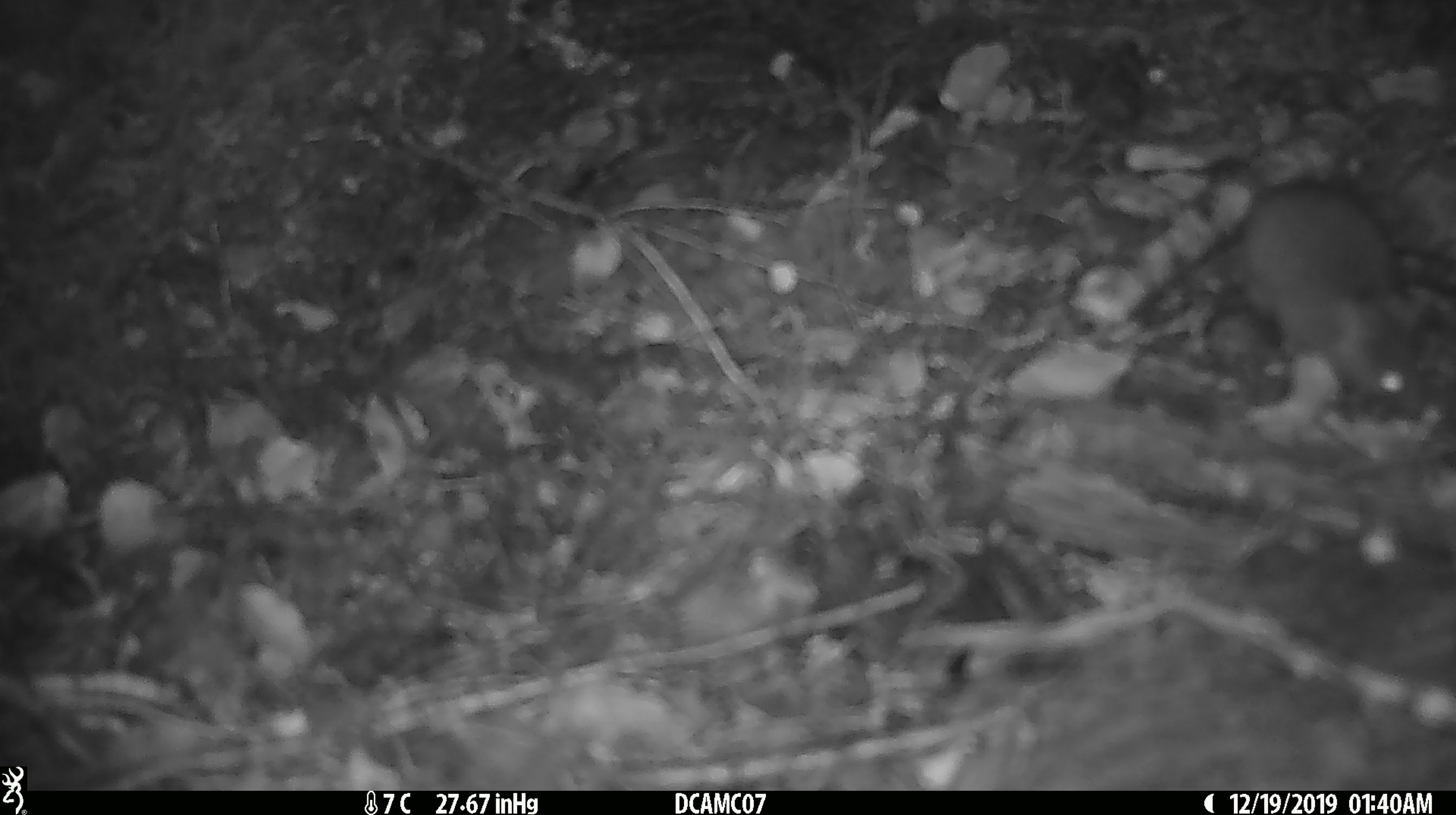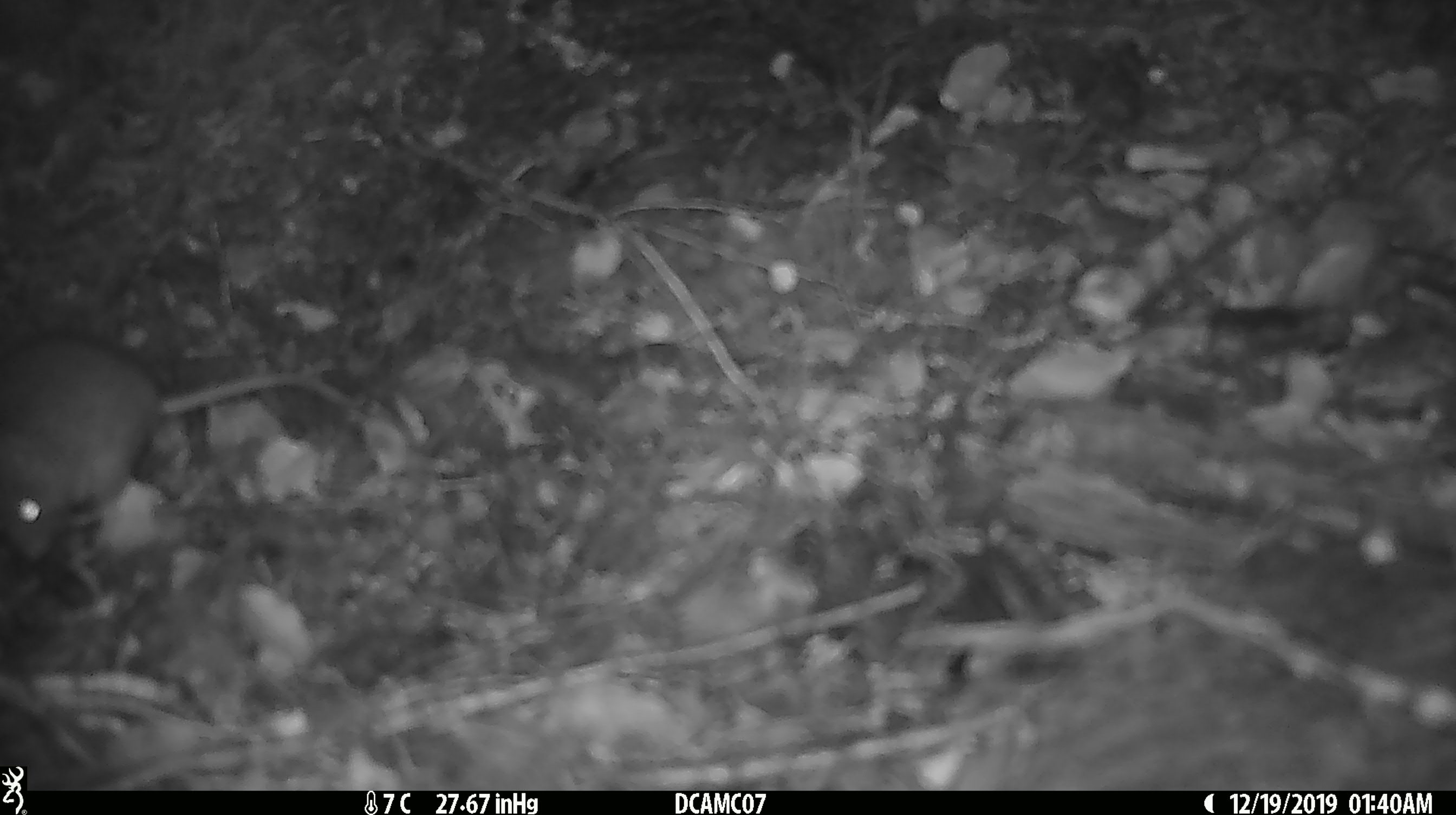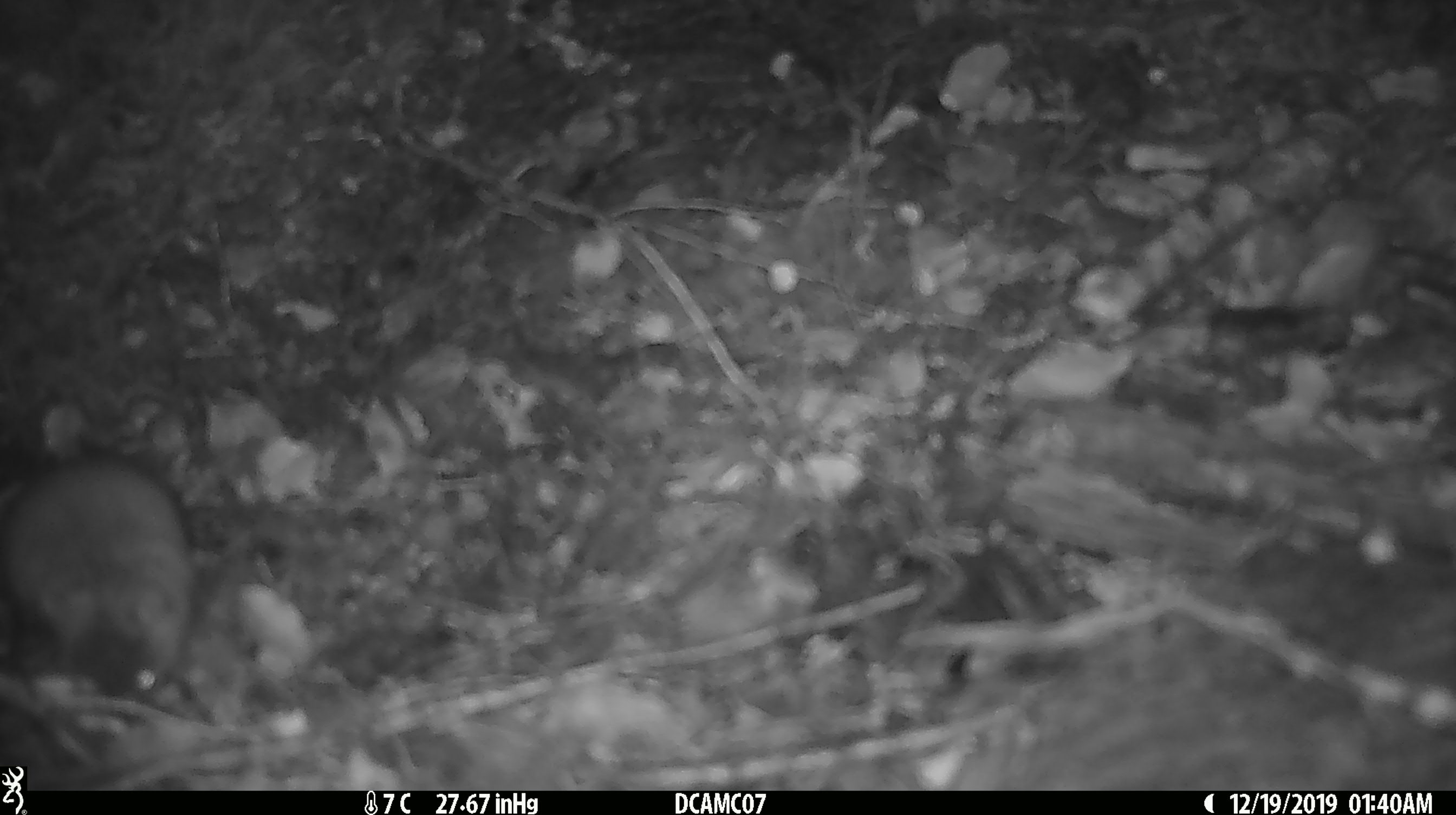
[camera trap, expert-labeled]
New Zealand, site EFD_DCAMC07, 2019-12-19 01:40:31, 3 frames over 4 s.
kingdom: Animalia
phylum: Chordata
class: Mammalia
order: Rodentia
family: Muridae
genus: Mus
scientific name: Mus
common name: mouse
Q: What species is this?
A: Mouse (Mus).